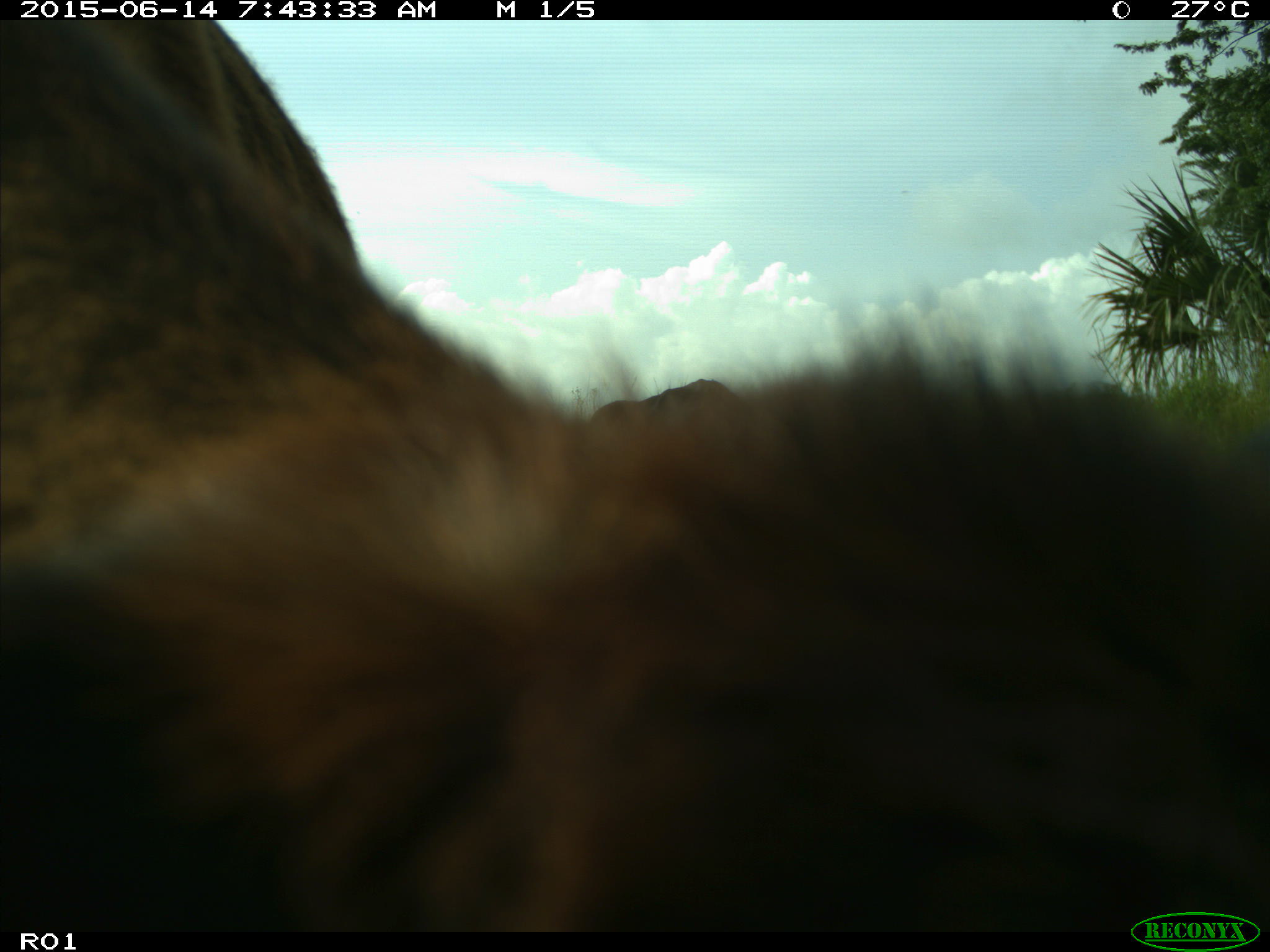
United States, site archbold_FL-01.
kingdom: Animalia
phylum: Chordata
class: Mammalia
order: Artiodactyla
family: Bovidae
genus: Bos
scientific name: Bos taurus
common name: domestic cow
Bos taurus (domestic cow).